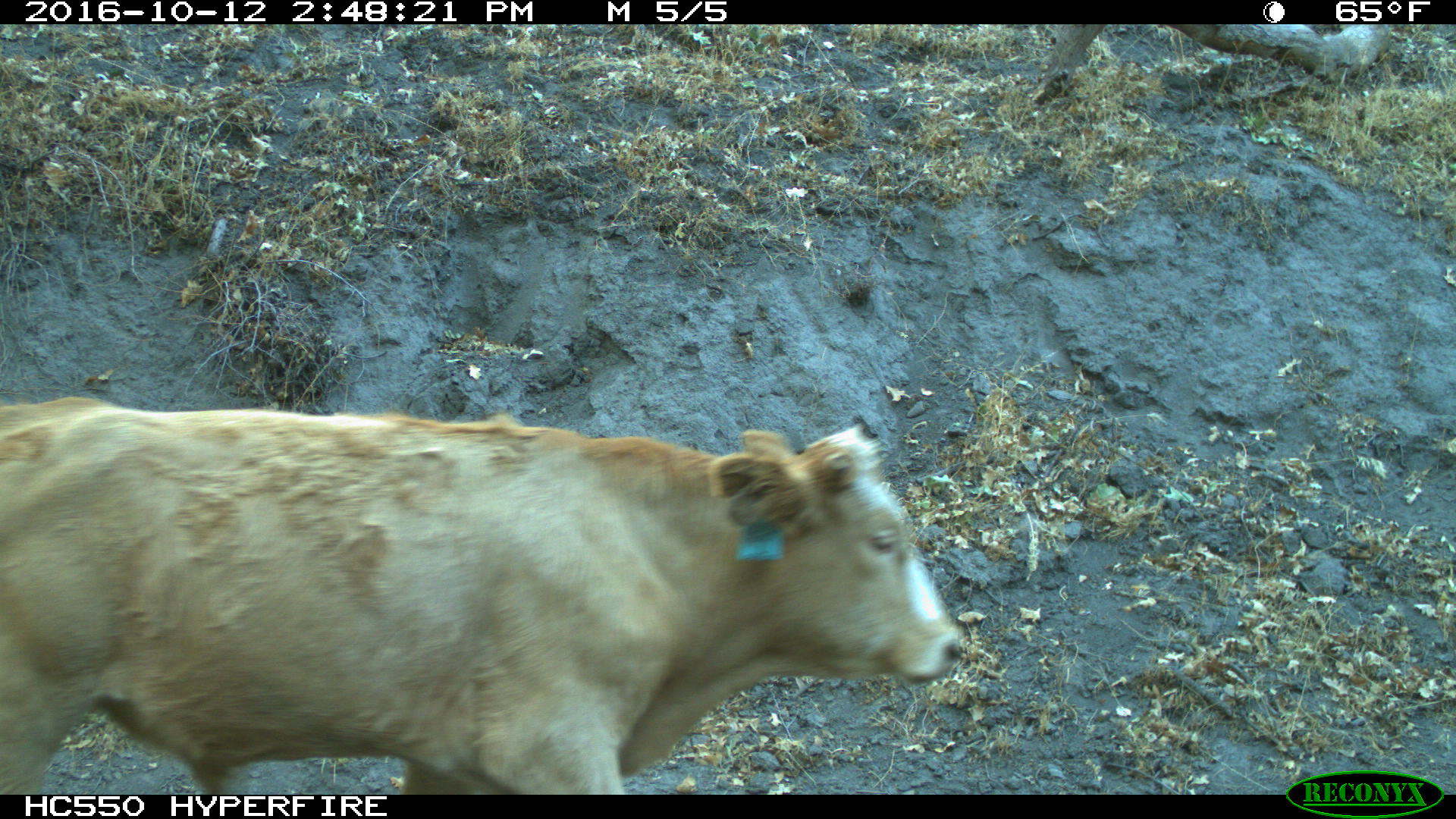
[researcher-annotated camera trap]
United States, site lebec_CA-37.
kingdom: Animalia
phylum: Chordata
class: Mammalia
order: Artiodactyla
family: Bovidae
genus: Bos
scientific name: Bos taurus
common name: domestic cow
Bos taurus (domestic cow).